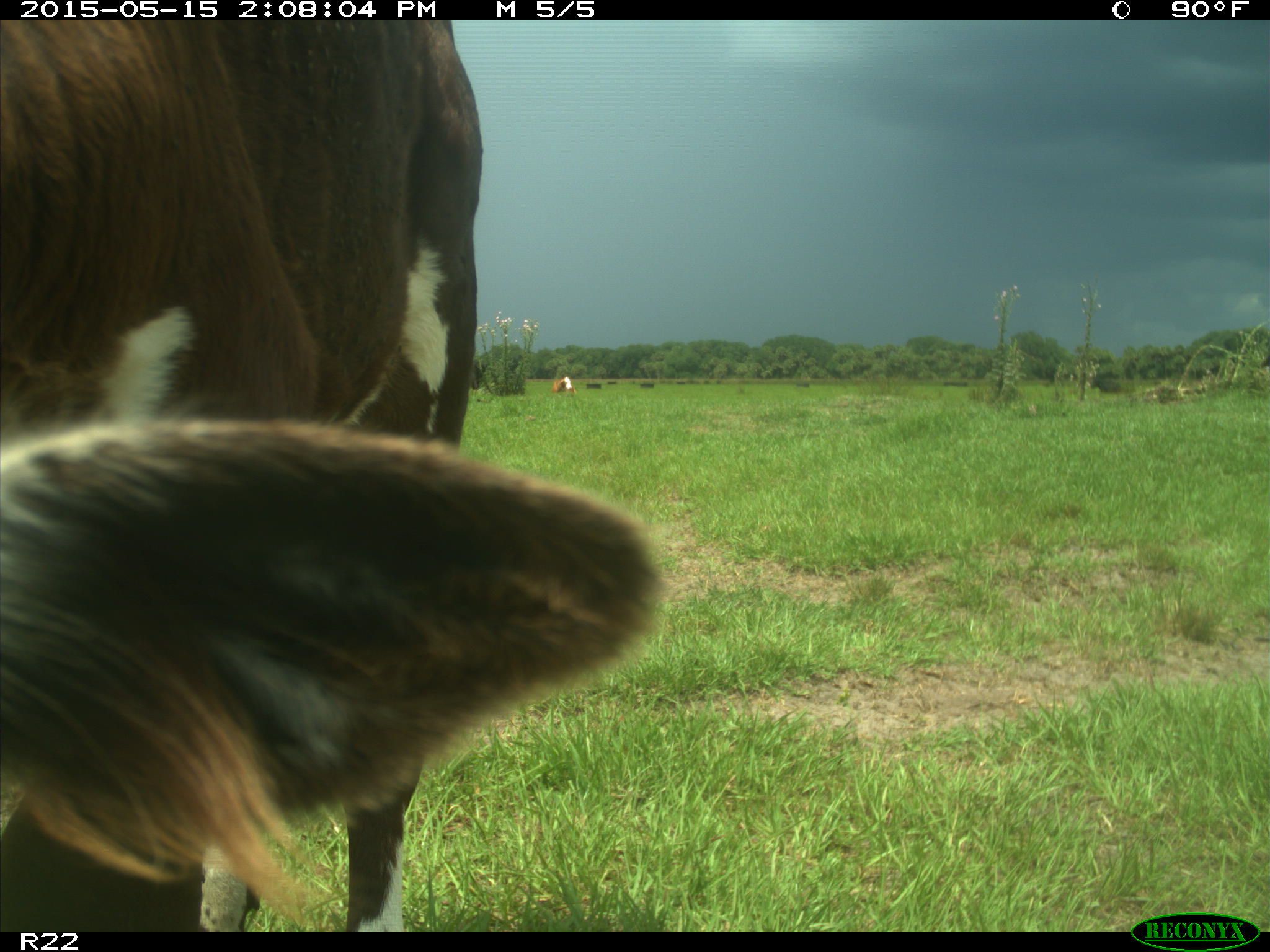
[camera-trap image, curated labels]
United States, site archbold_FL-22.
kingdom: Animalia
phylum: Chordata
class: Mammalia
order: Artiodactyla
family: Bovidae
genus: Bos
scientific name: Bos taurus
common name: domestic cow